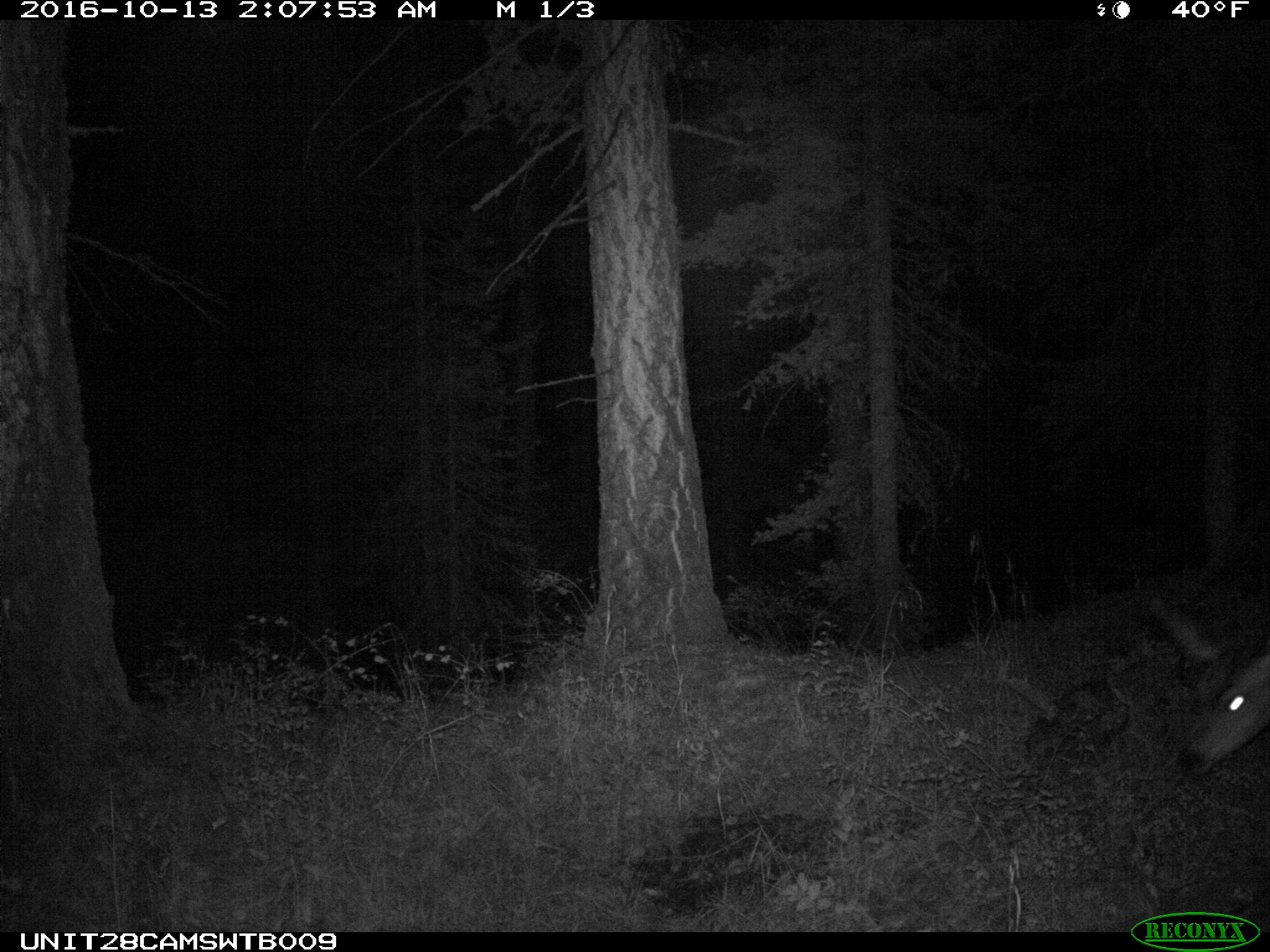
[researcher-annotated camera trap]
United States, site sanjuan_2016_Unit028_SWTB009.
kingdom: Animalia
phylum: Chordata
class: Mammalia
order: Artiodactyla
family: Cervidae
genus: Odocoileus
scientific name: Odocoileus hemionus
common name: mule deer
Odocoileus hemionus (mule deer).